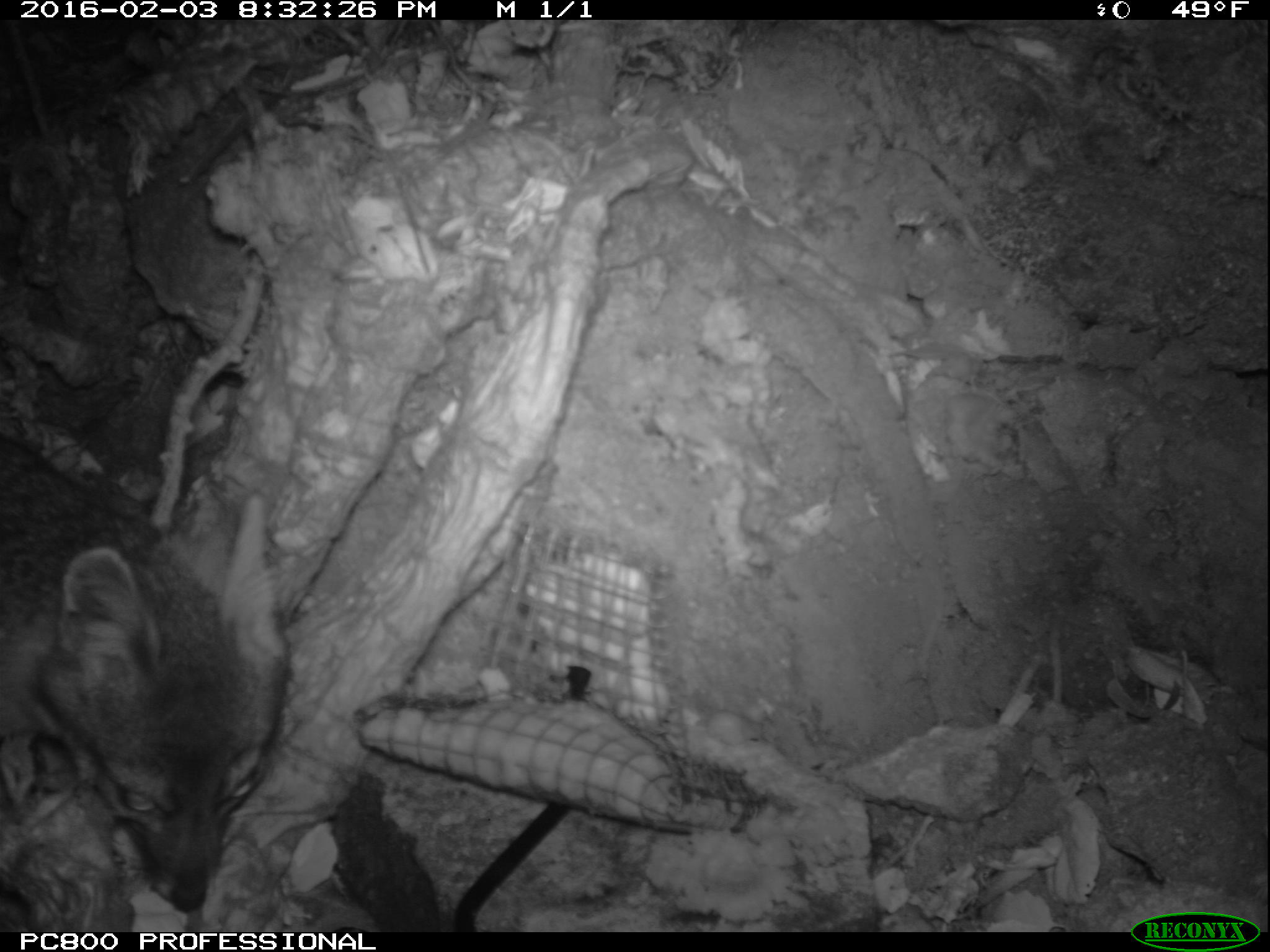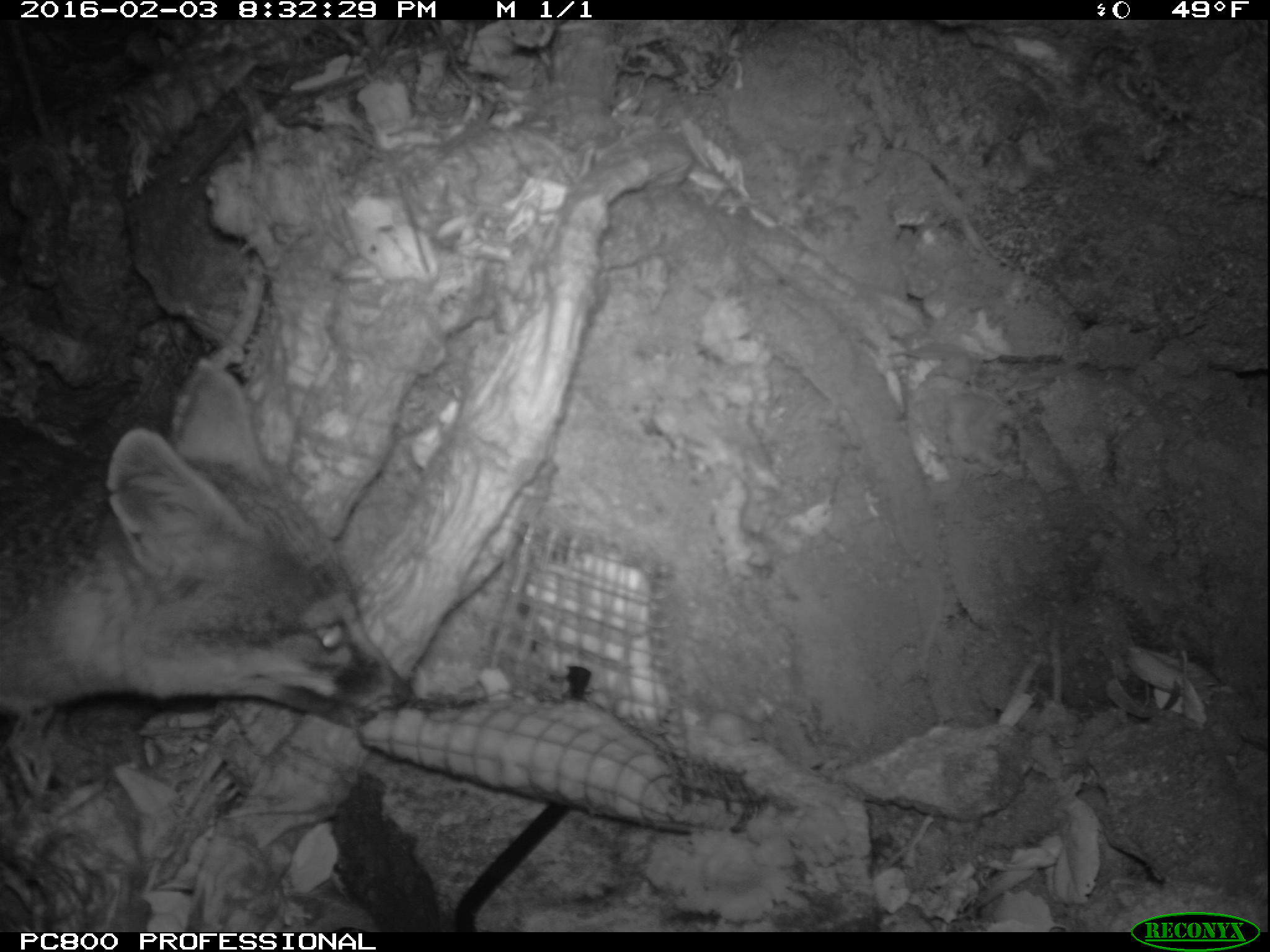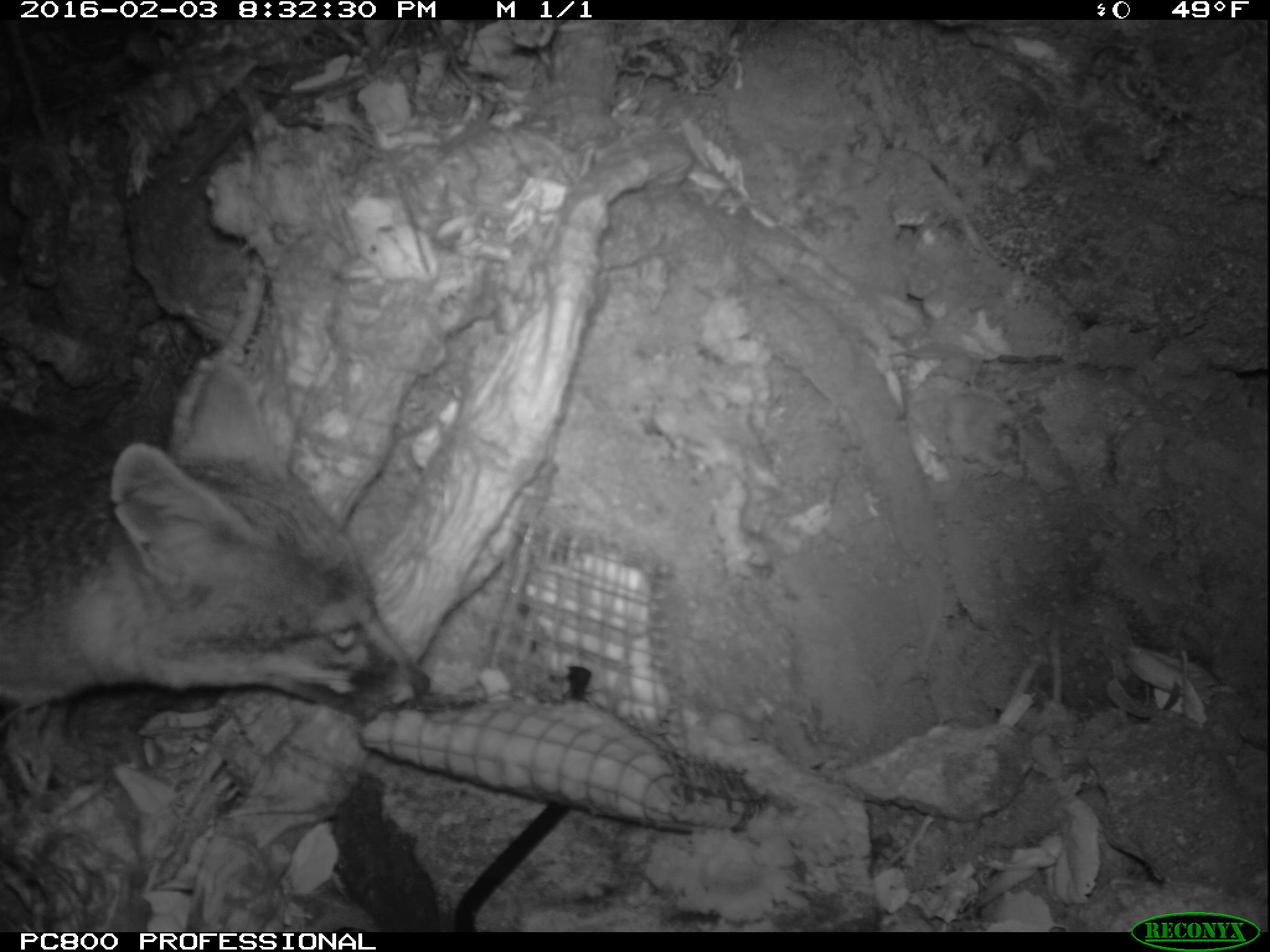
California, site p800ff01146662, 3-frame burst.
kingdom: Animalia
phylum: Chordata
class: Mammalia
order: Carnivora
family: Canidae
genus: Urocyon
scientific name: Urocyon littoralis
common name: island fox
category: fox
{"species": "fox (island fox) (Urocyon littoralis)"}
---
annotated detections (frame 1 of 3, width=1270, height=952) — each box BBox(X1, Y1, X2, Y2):
fox: BBox(0, 436, 290, 912)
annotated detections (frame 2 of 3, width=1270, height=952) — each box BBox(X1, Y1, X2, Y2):
fox: BBox(0, 350, 417, 721)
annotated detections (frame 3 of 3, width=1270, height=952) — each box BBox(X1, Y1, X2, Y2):
fox: BBox(0, 363, 429, 710)